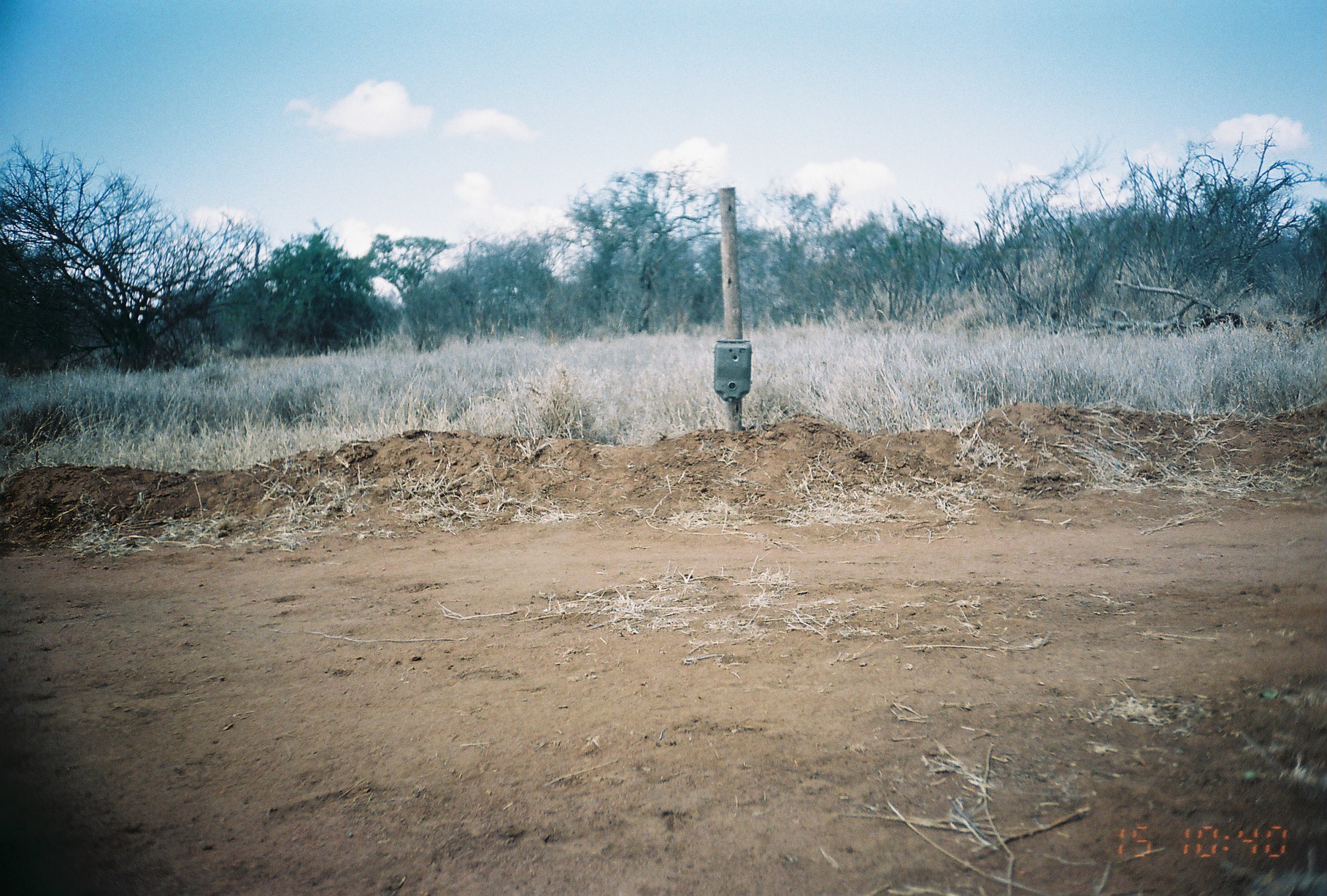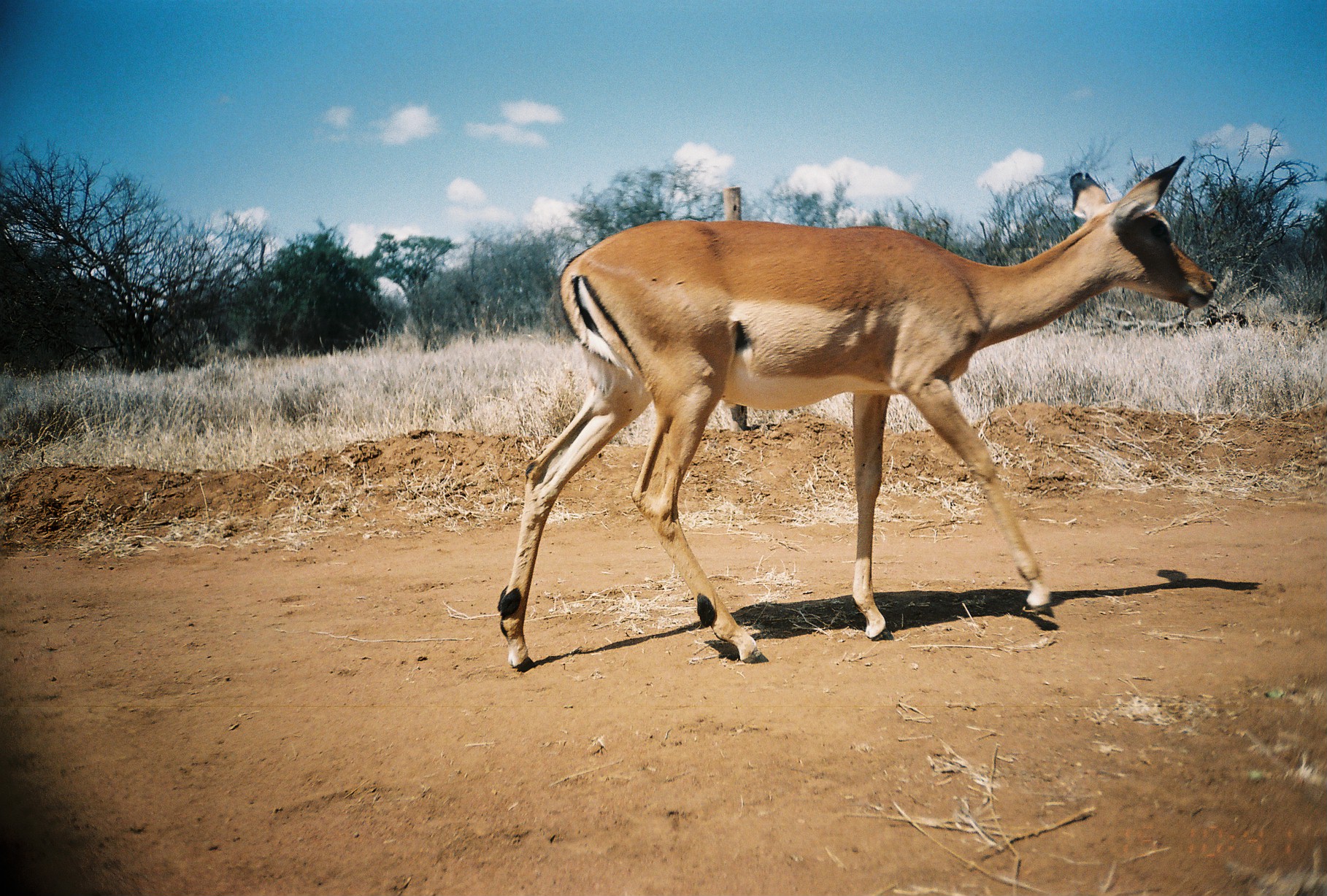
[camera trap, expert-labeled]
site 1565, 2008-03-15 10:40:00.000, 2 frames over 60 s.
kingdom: Animalia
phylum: Chordata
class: Mammalia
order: Artiodactyla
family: Bovidae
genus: Aepyceros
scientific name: Aepyceros melampus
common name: impala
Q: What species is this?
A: Aepyceros melampus (impala).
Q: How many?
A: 1.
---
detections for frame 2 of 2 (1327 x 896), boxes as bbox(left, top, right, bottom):
aepyceros melampus: bbox(495, 152, 1216, 671)